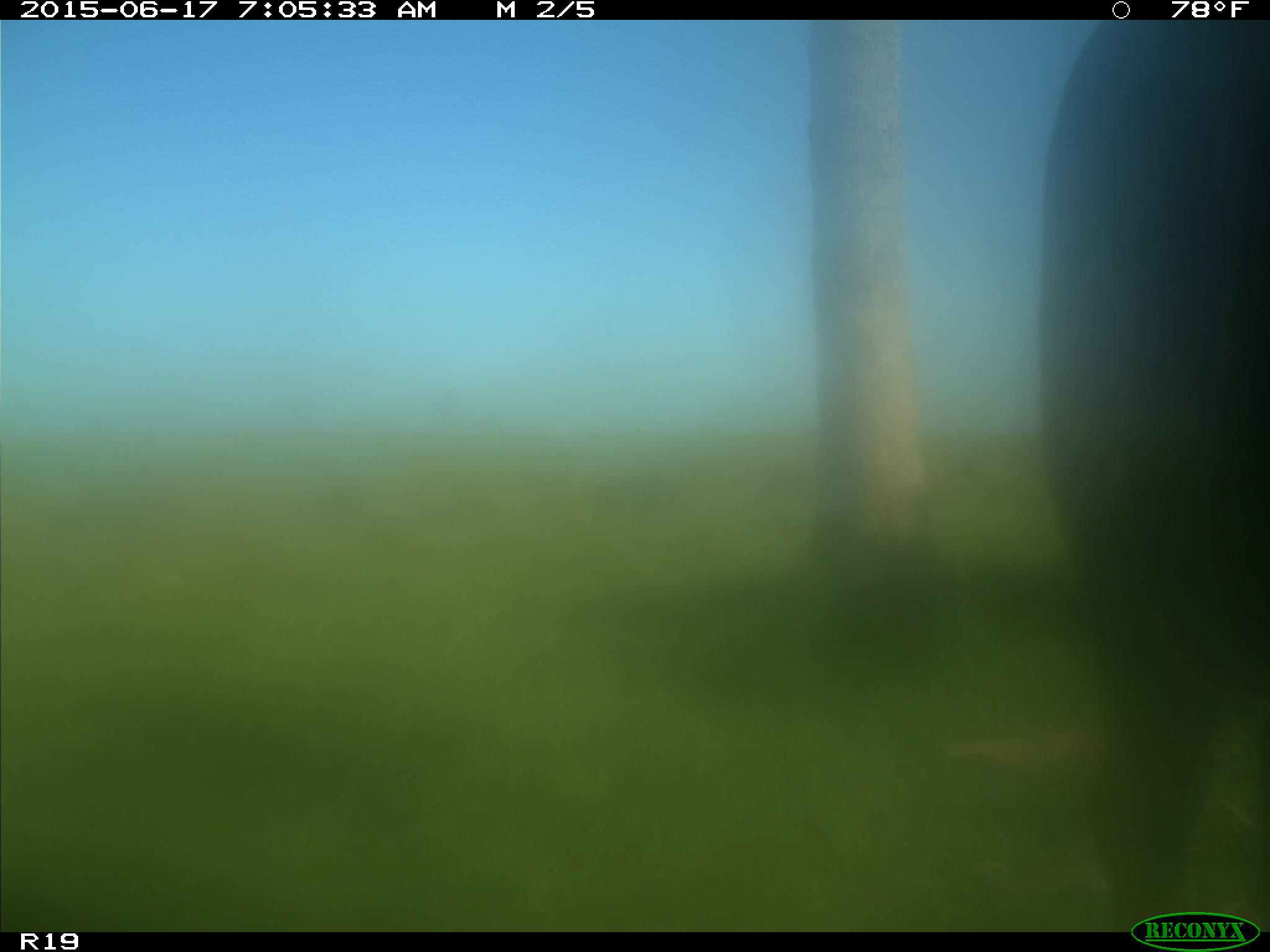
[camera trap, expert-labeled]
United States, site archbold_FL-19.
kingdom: Animalia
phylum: Chordata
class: Mammalia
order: Artiodactyla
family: Bovidae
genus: Bos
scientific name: Bos taurus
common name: domestic cow